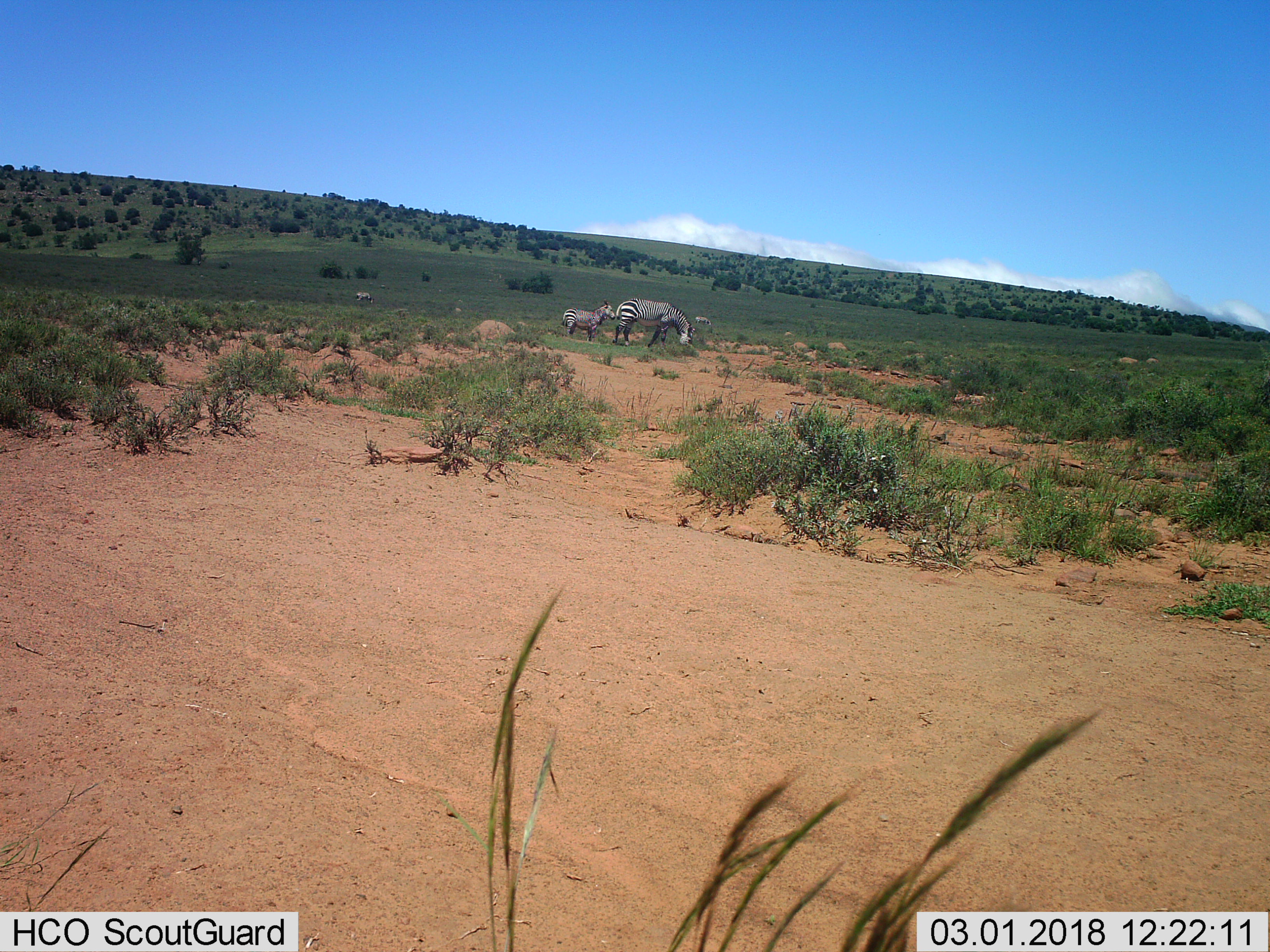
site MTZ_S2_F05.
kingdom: Animalia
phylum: Chordata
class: Mammalia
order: Perissodactyla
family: Equidae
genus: Equus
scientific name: Equus zebra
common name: mountain zebra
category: zebramountain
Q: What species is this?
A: Zebramountain (mountain zebra) (Equus zebra).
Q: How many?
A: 4.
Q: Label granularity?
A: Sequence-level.